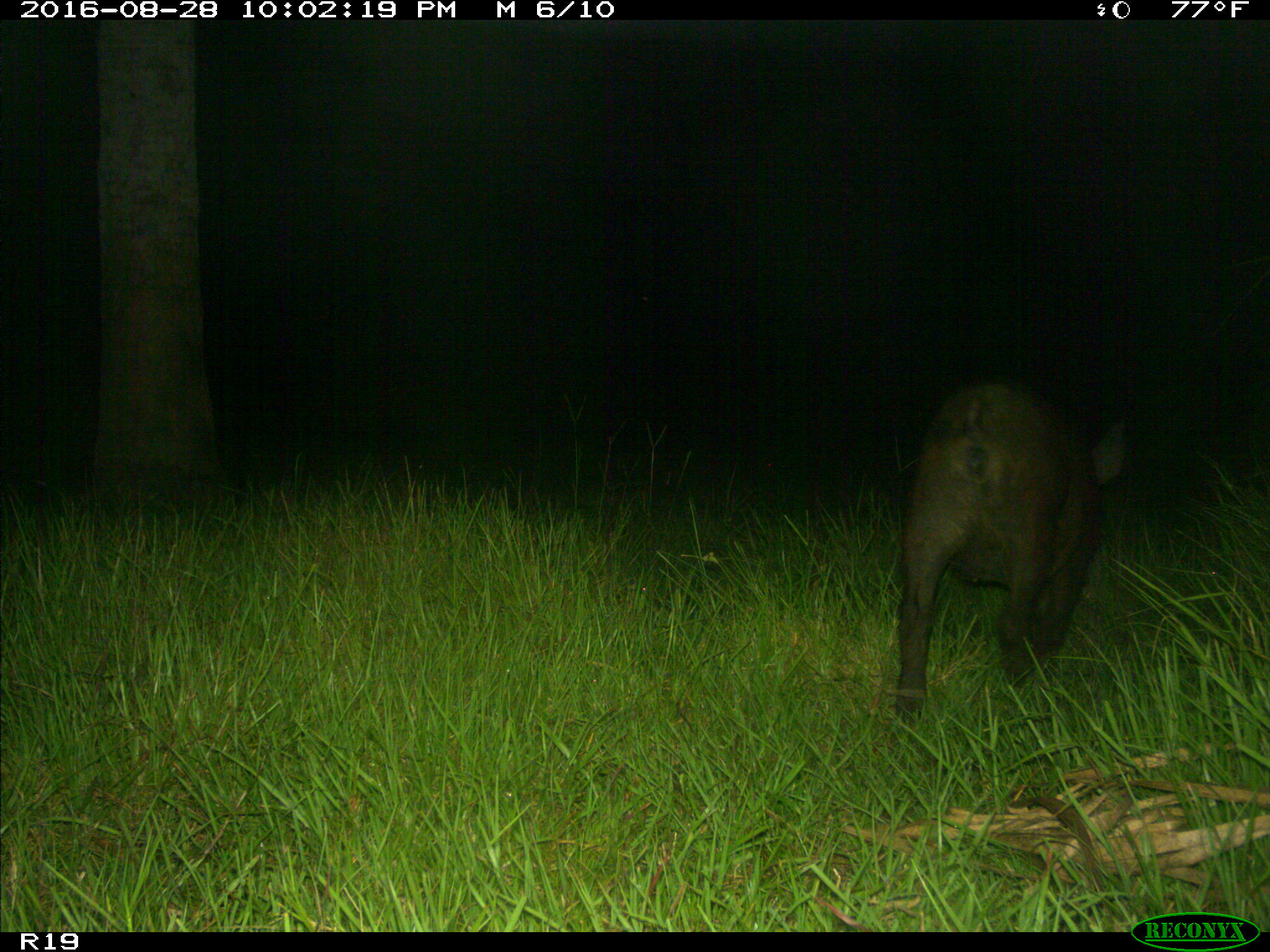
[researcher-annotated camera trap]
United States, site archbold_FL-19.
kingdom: Animalia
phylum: Chordata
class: Mammalia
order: Artiodactyla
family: Suidae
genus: Sus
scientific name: Sus scrofa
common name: wild boar